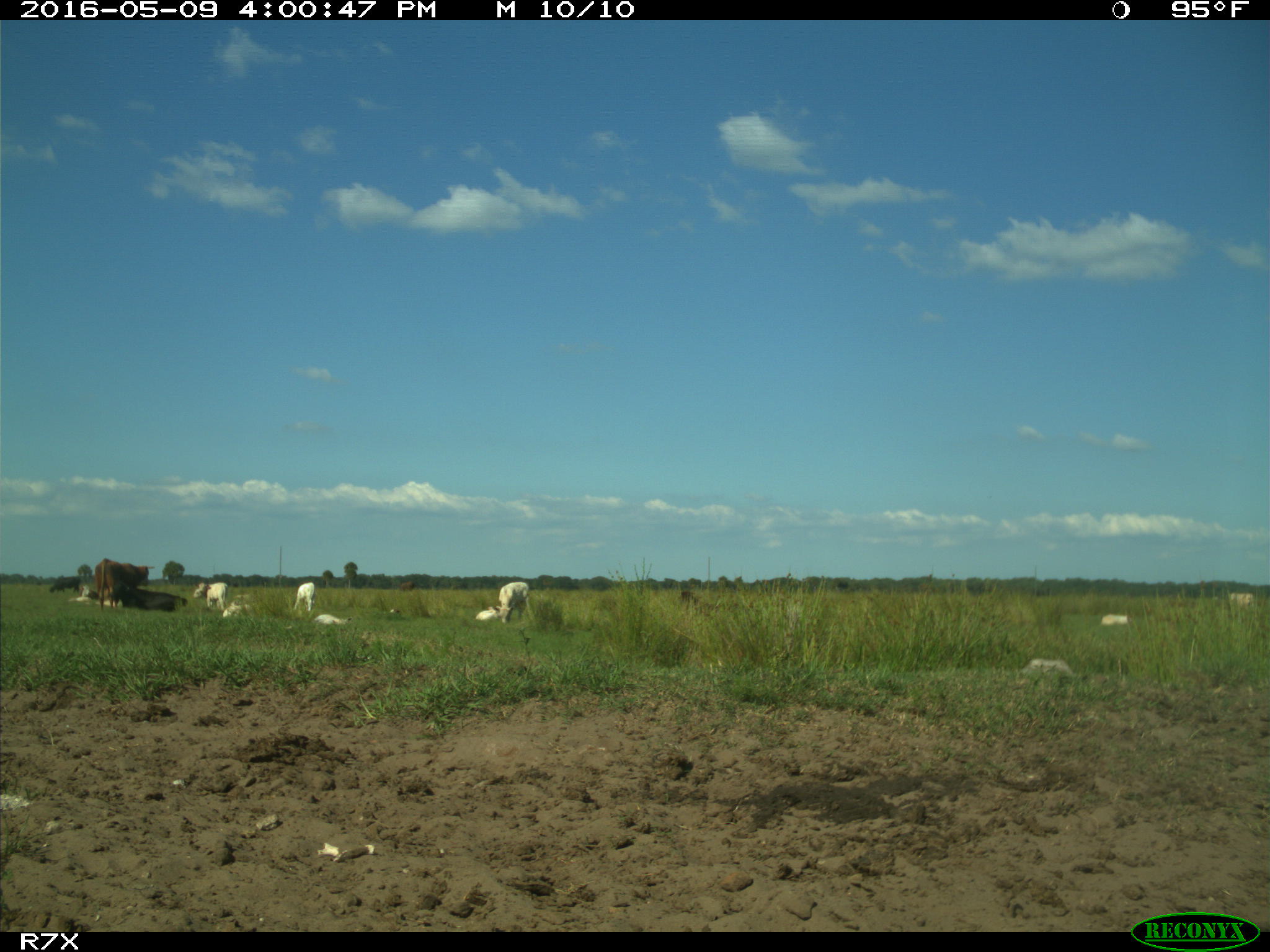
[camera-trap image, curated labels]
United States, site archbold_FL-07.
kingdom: Animalia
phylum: Chordata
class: Mammalia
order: Artiodactyla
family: Bovidae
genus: Bos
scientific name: Bos taurus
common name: domestic cow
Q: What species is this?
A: Bos taurus (domestic cow).